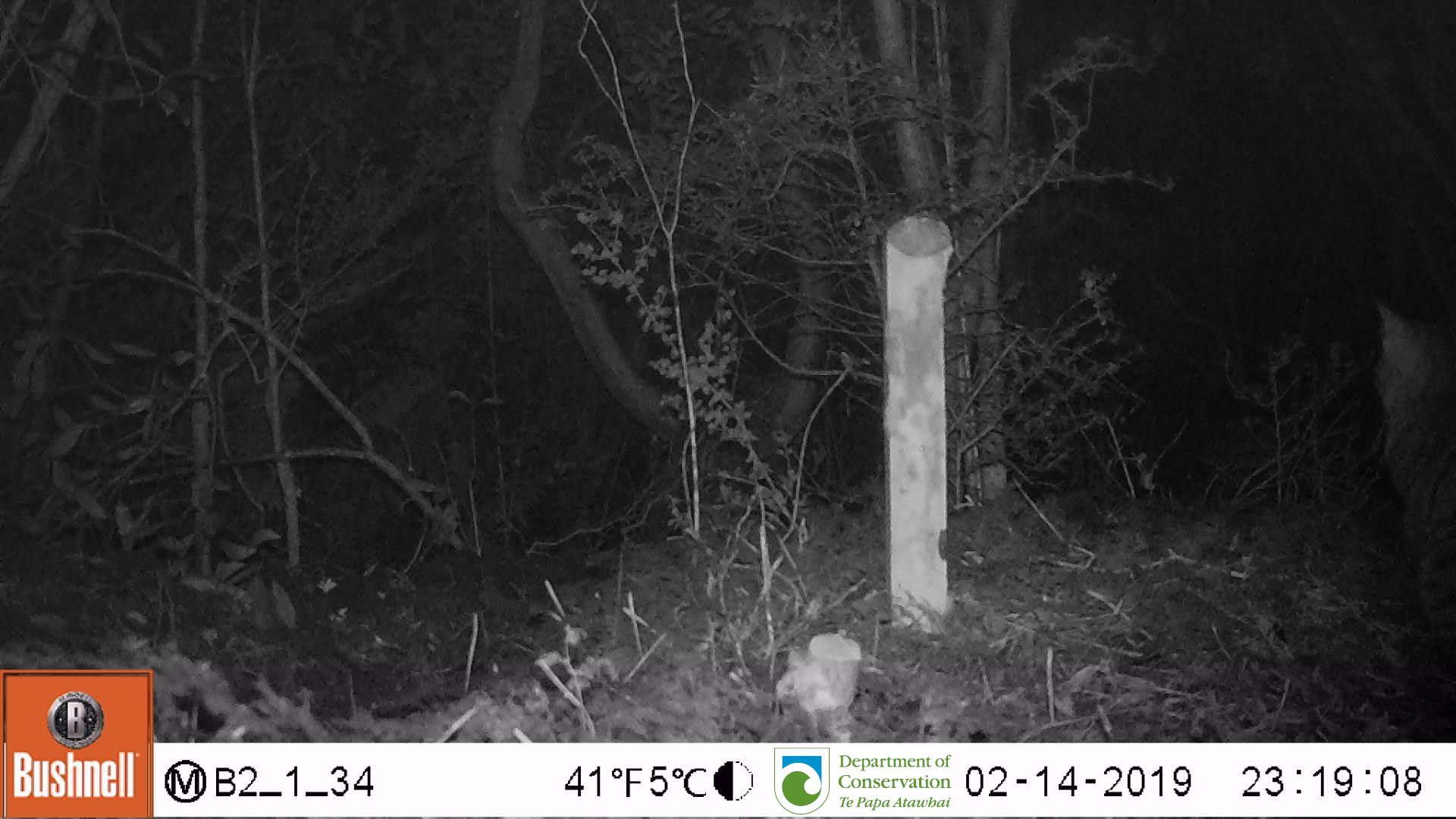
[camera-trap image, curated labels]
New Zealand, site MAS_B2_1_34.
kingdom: Animalia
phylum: Chordata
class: Mammalia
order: Carnivora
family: Felidae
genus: Felis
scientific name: Felis catus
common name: domestic cat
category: cat